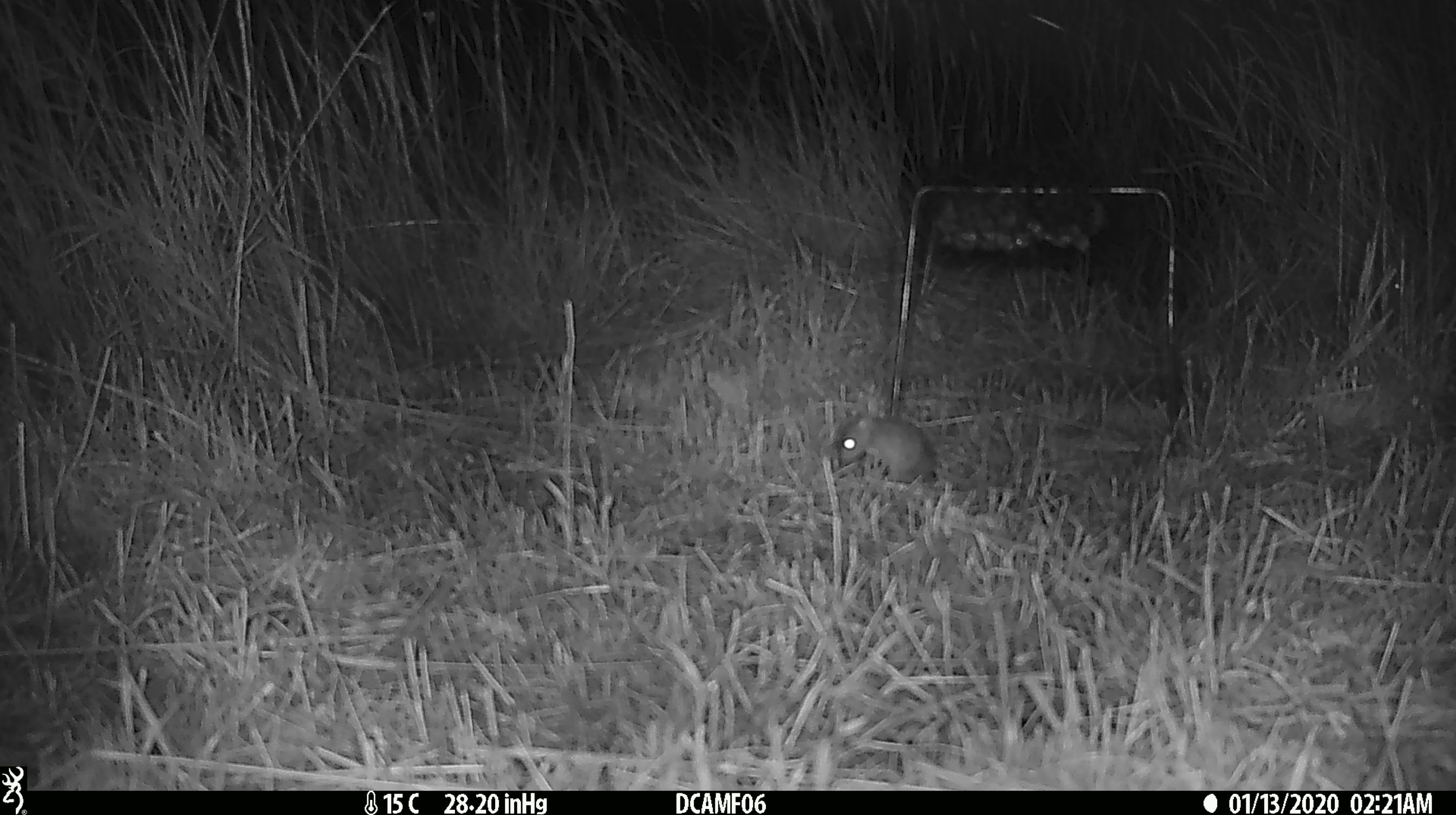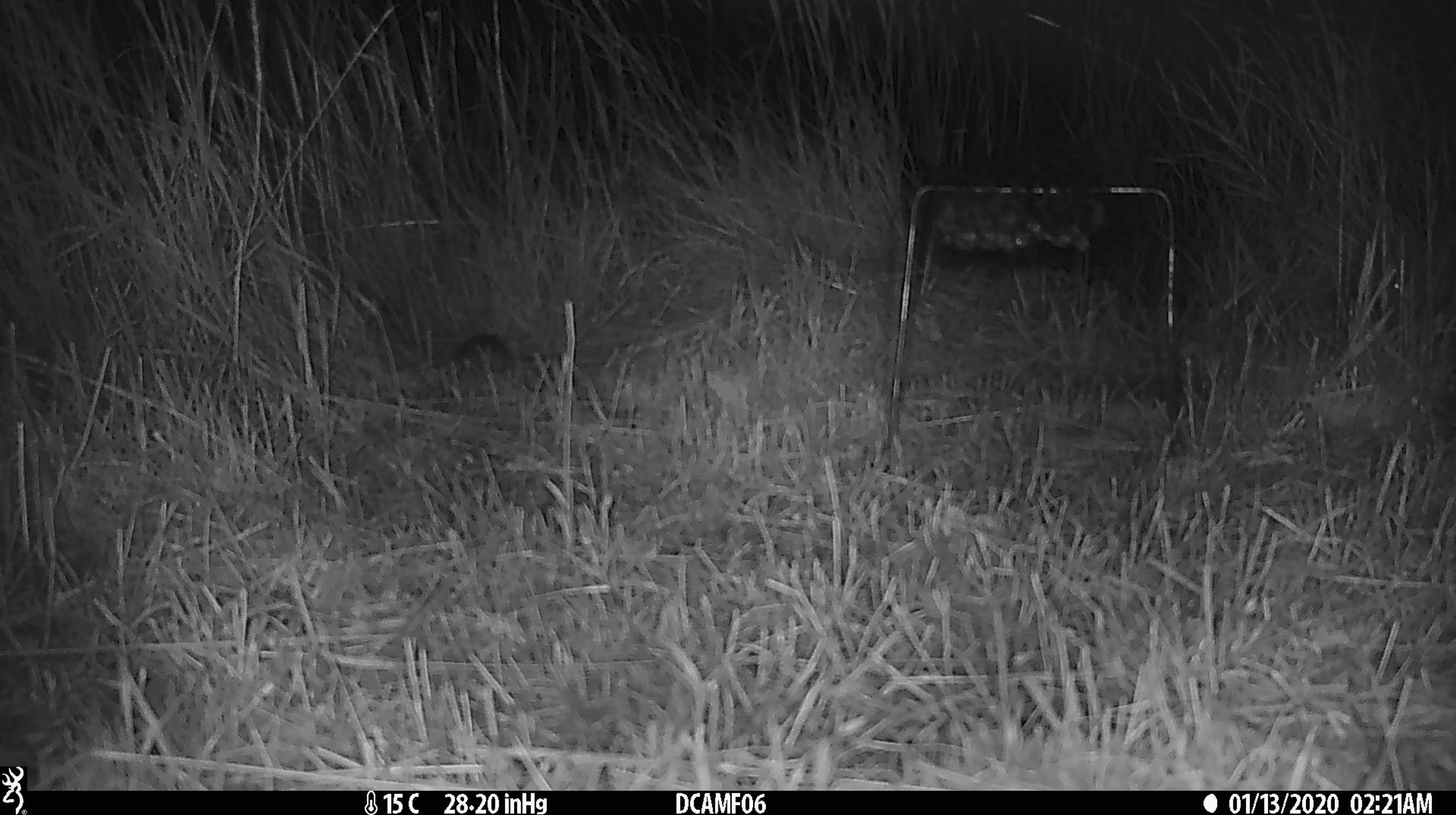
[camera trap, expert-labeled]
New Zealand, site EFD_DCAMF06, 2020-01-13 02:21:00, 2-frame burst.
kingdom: Animalia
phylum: Chordata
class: Mammalia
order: Rodentia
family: Muridae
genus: Mus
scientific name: Mus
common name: mouse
Mouse (Mus).